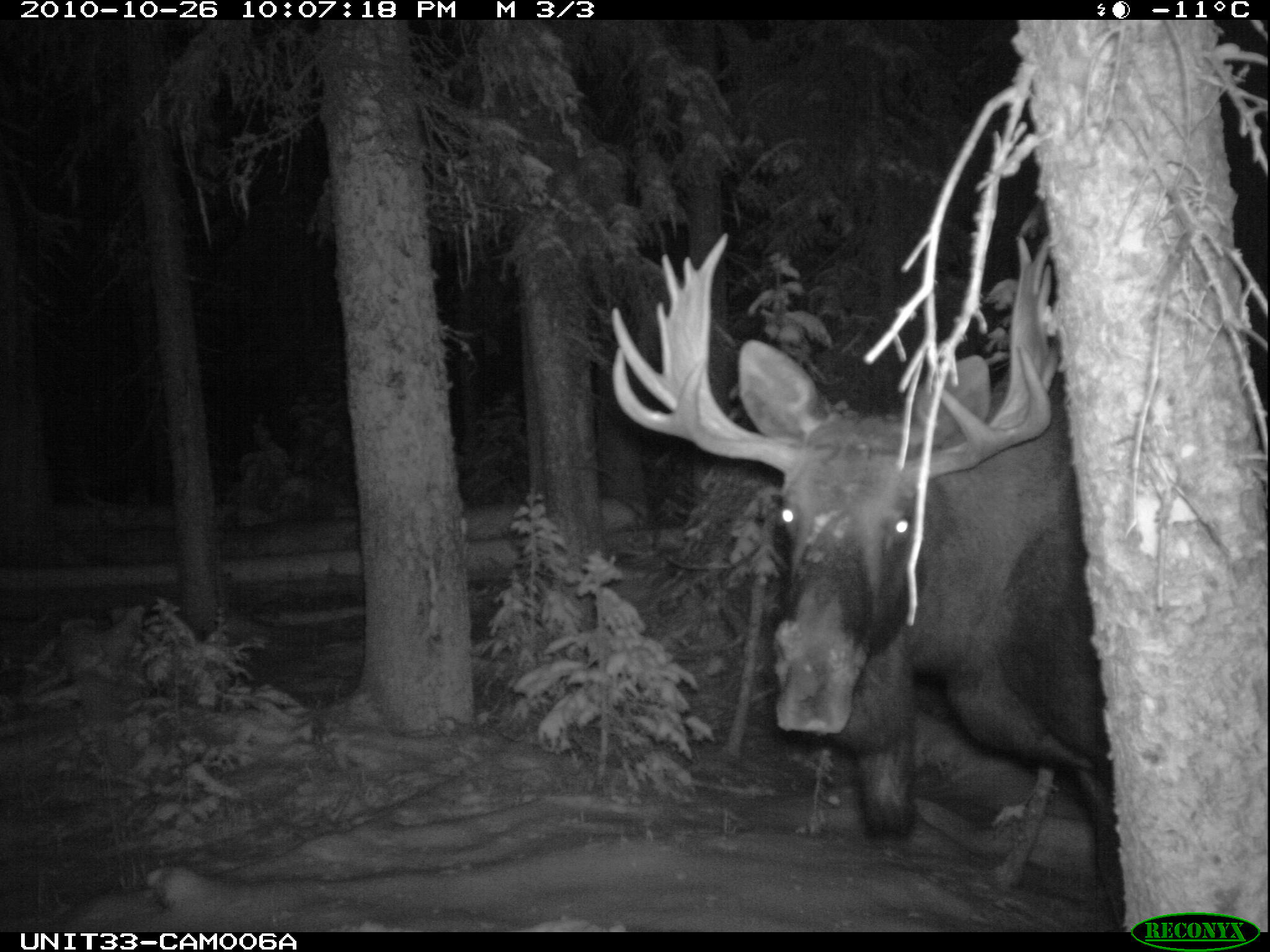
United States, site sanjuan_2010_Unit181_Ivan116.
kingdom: Animalia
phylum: Chordata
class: Mammalia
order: Artiodactyla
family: Cervidae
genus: Alces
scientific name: Alces alces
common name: moose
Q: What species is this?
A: Alces alces (moose).